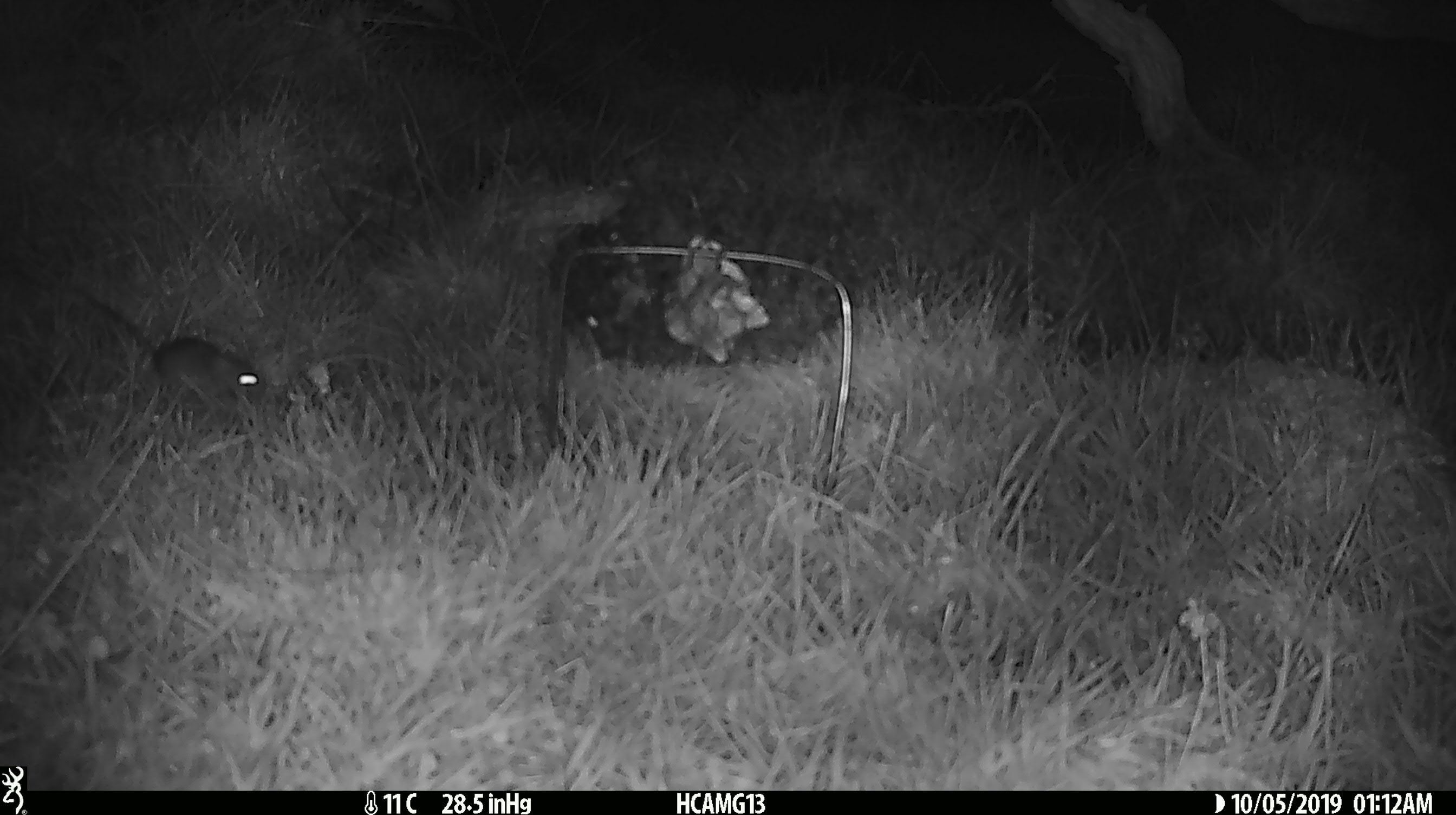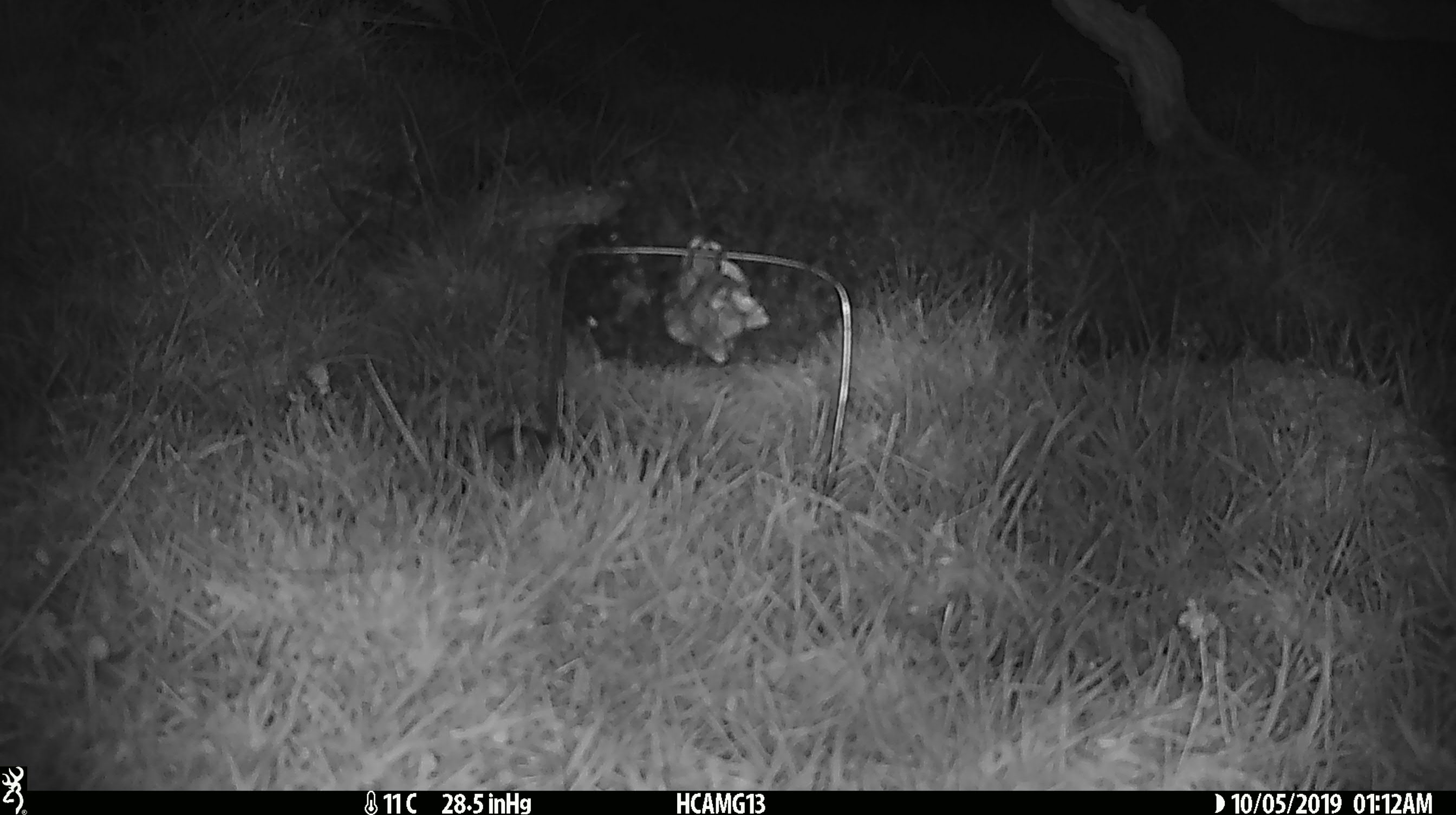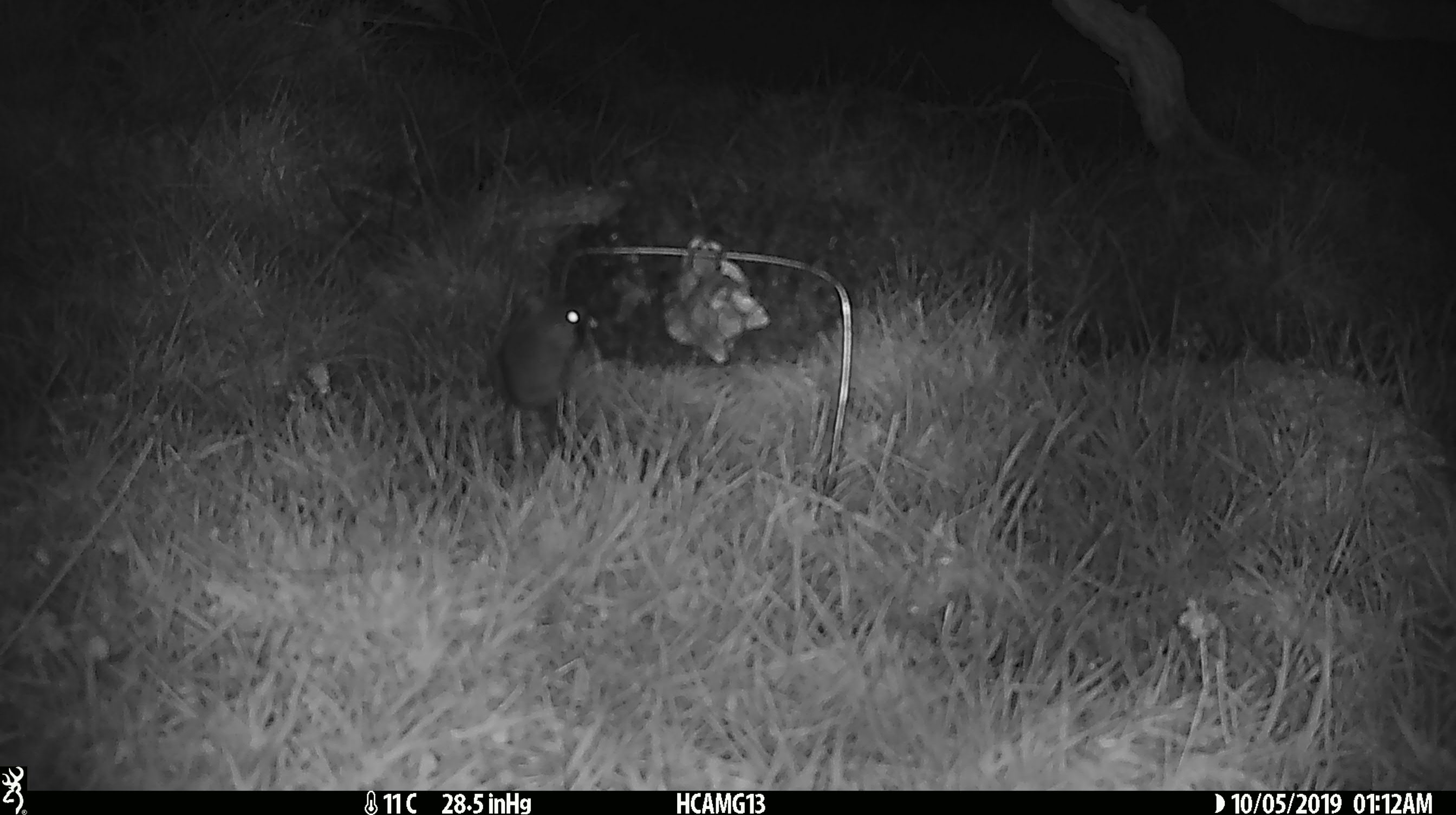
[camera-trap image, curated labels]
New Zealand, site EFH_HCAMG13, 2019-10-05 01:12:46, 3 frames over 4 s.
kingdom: Animalia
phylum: Chordata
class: Mammalia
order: Rodentia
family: Muridae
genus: Mus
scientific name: Mus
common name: mouse